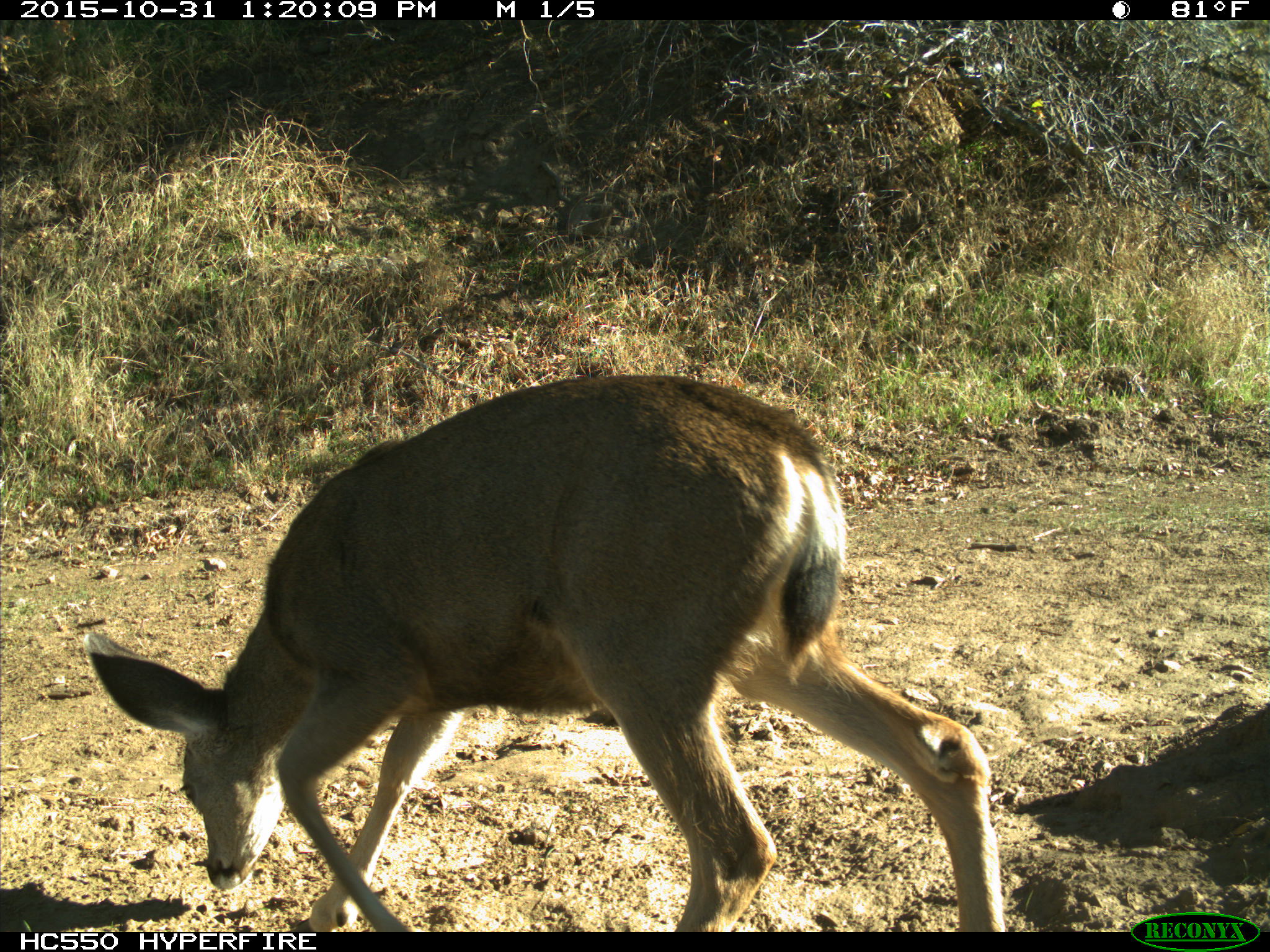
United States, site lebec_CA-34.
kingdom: Animalia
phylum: Chordata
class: Mammalia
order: Artiodactyla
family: Cervidae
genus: Odocoileus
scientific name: Odocoileus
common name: deer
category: unidentified deer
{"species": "unidentified deer (deer) (Odocoileus)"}